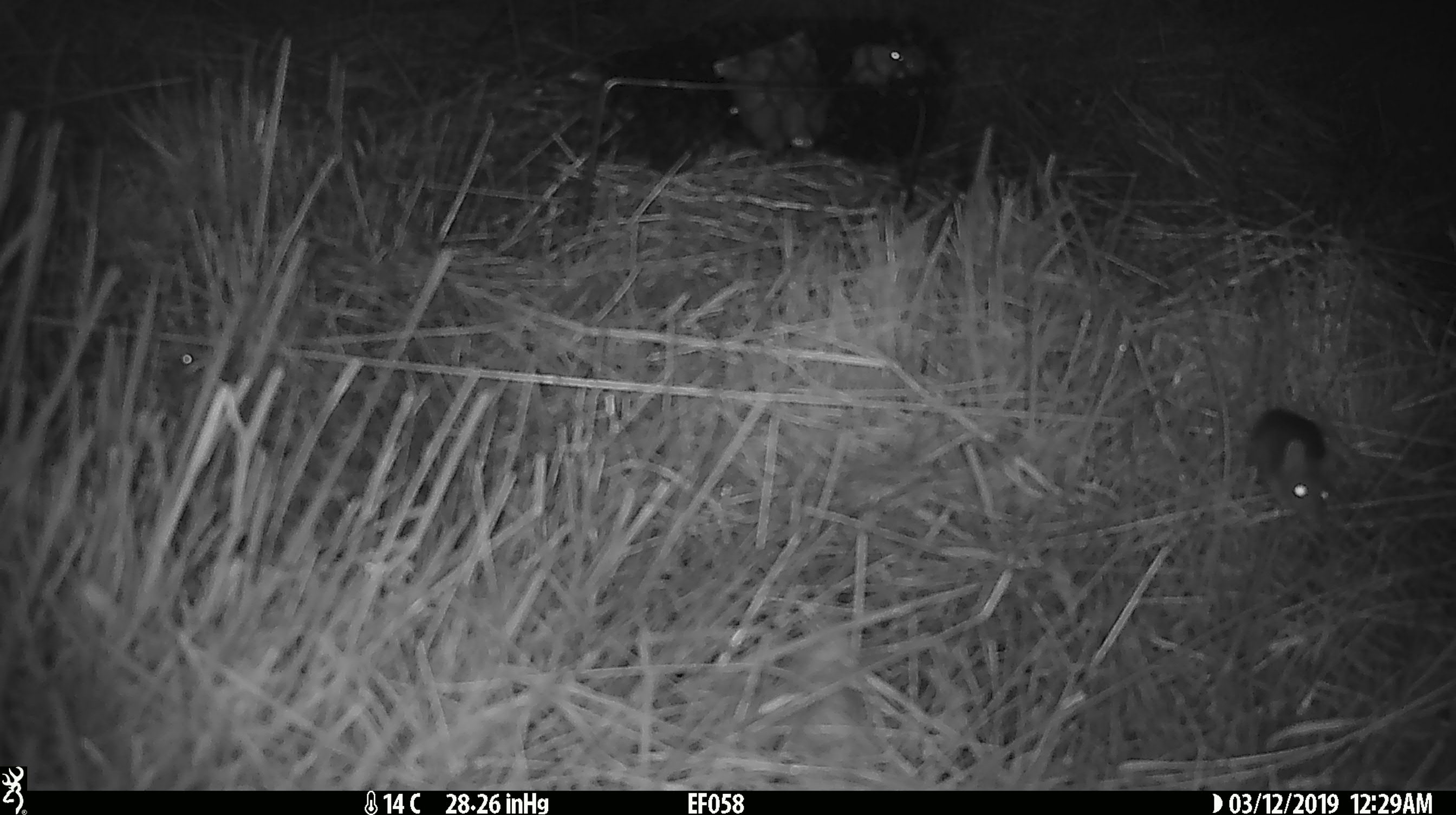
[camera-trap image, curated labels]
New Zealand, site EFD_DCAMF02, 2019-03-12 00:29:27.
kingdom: Animalia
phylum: Chordata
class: Mammalia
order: Rodentia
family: Muridae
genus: Mus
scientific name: Mus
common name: mouse